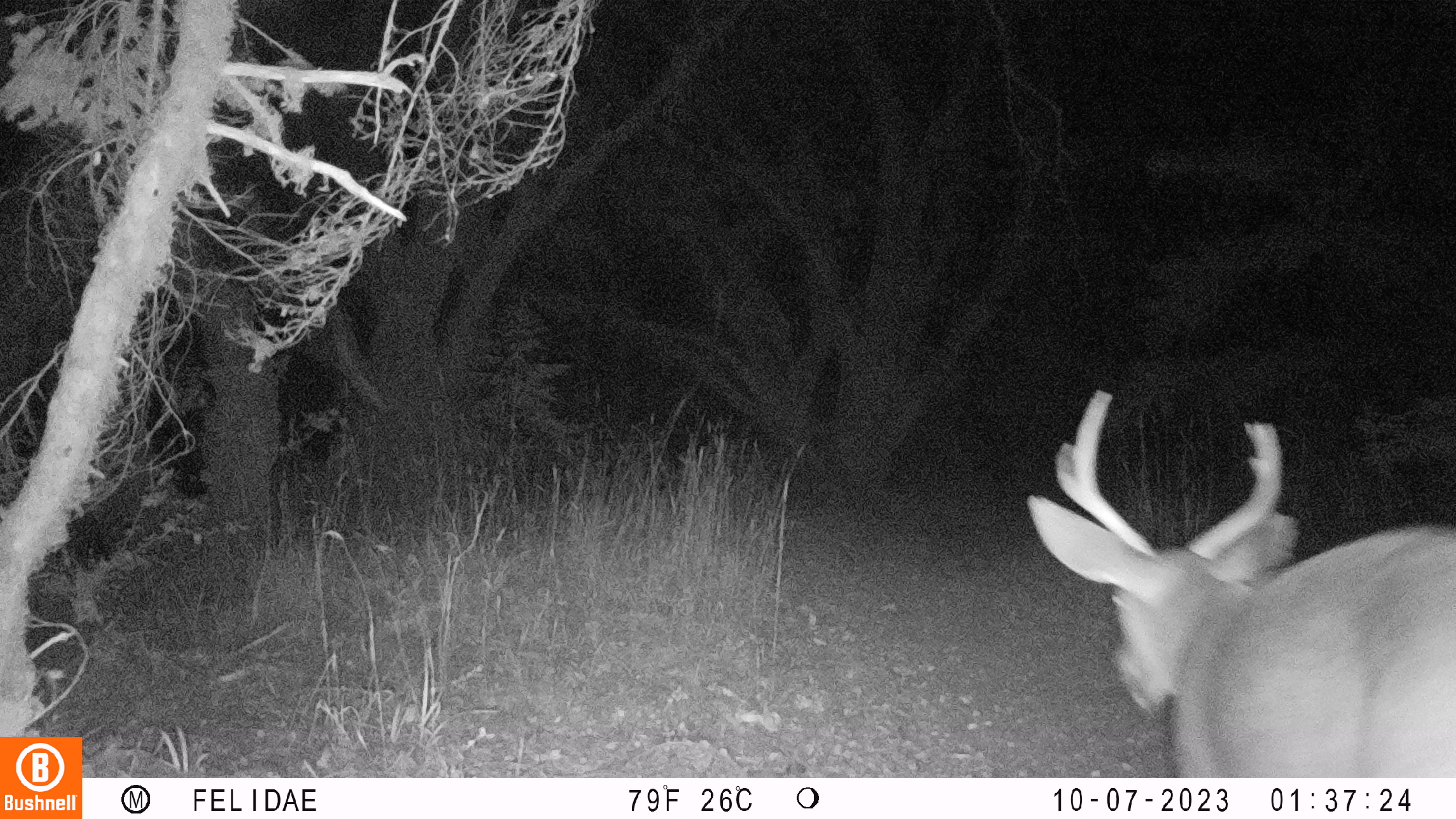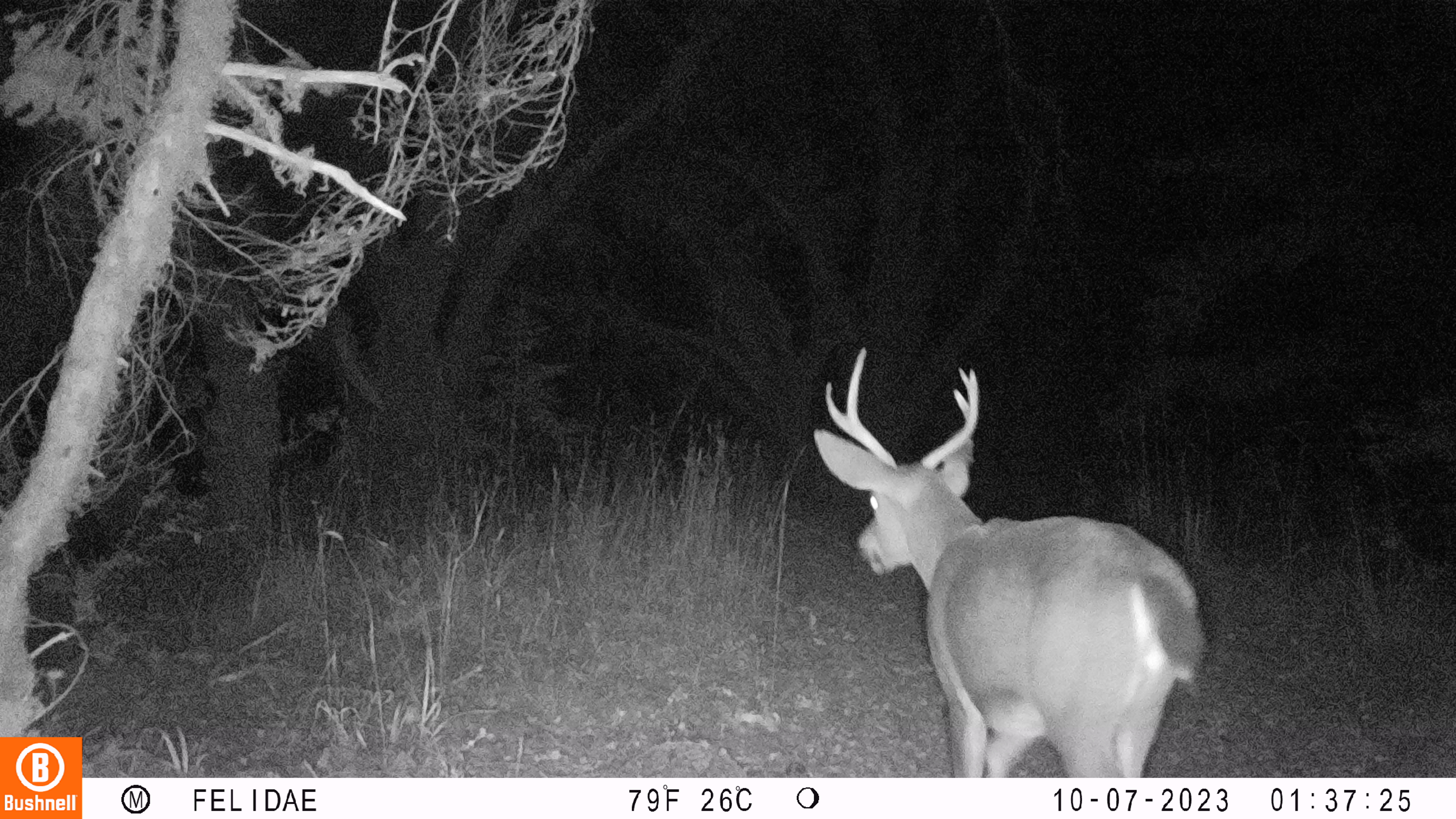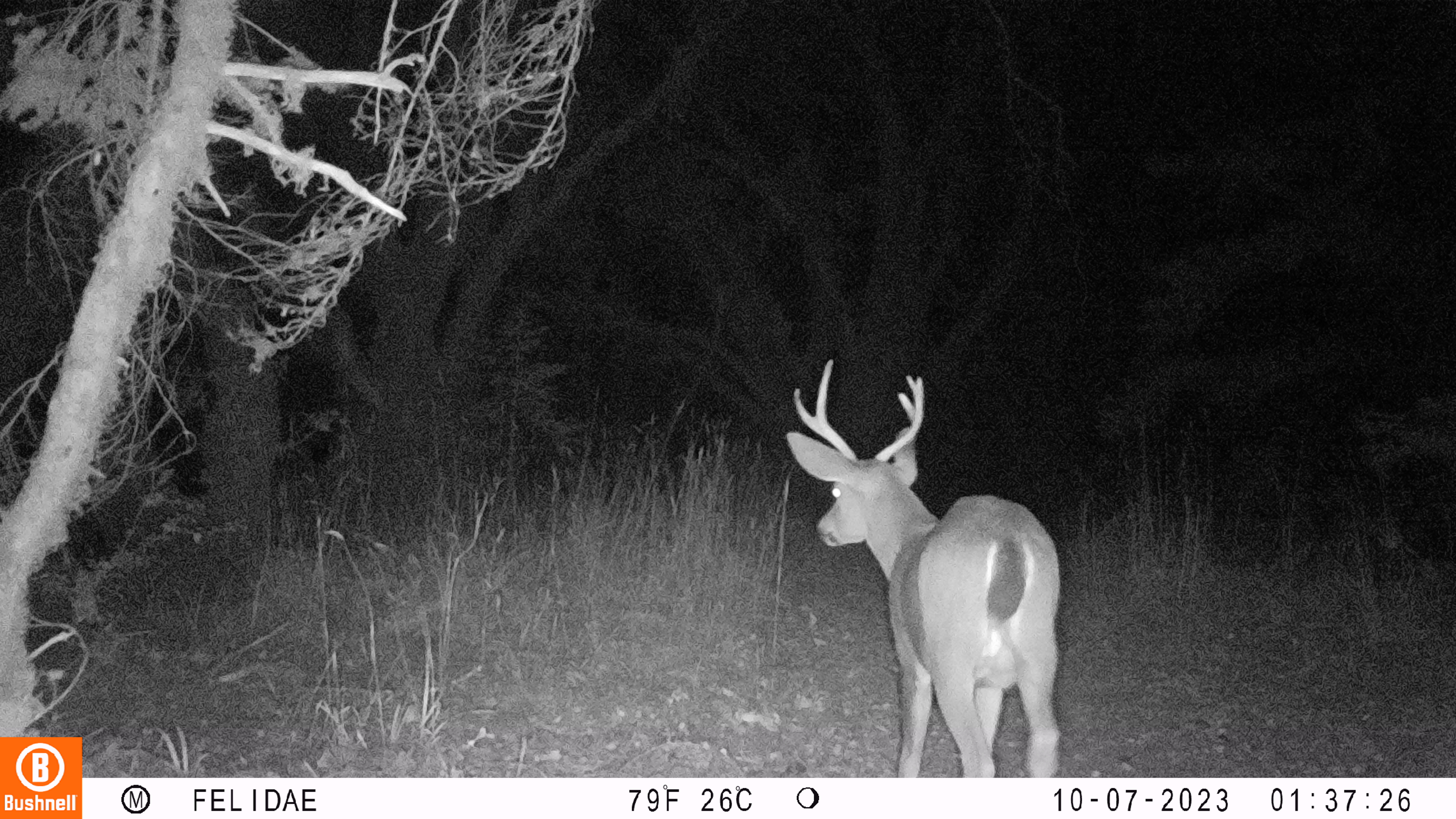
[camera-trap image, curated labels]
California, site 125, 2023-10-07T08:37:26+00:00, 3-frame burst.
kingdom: Animalia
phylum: Chordata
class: Mammalia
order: Artiodactyla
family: Cervidae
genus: Odocoileus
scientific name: Odocoileus hemionus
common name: mule deer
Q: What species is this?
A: Mule deer (Odocoileus hemionus).